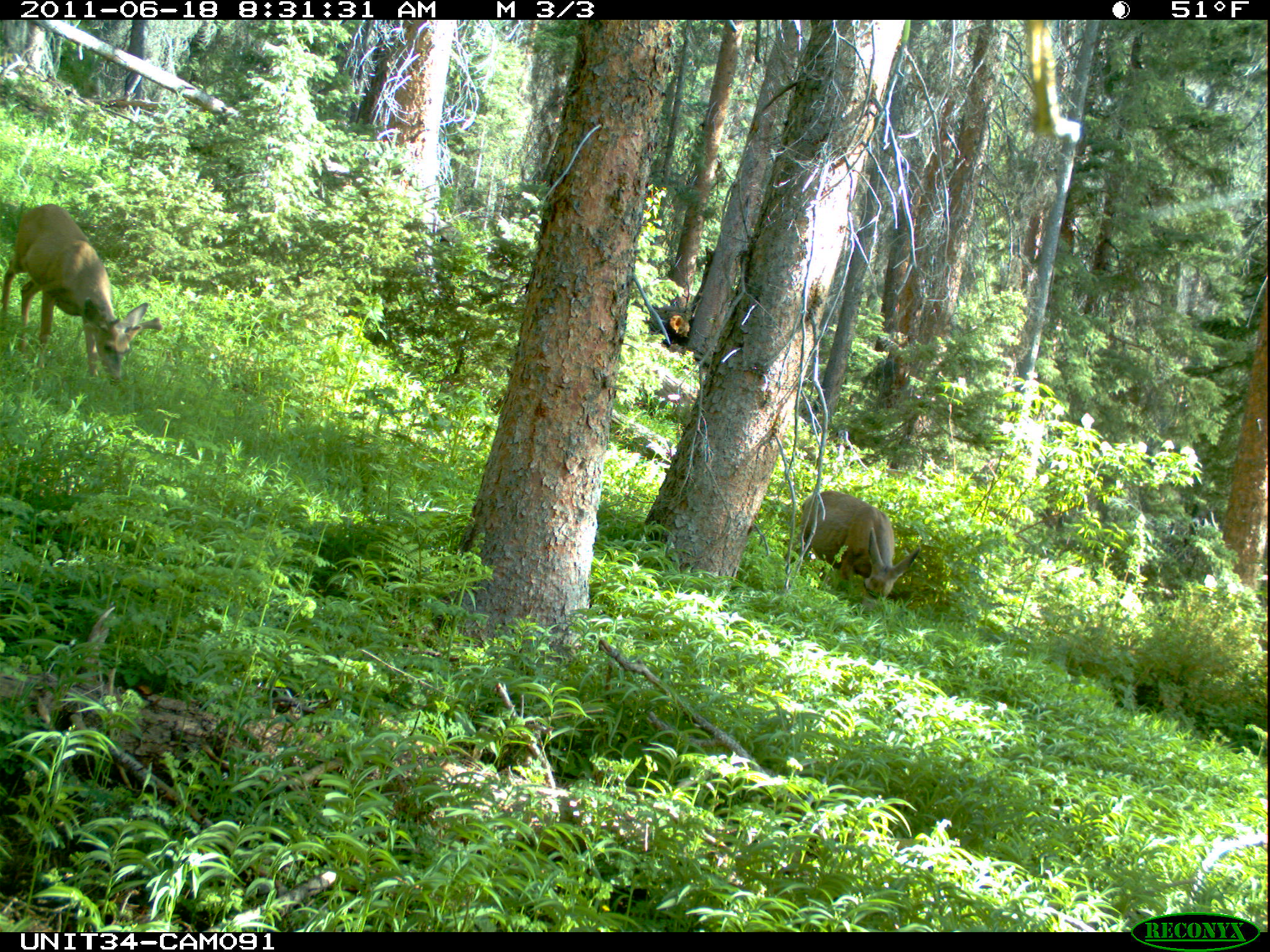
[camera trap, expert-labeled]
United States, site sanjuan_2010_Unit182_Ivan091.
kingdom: Animalia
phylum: Chordata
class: Mammalia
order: Artiodactyla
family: Cervidae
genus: Odocoileus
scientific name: Odocoileus hemionus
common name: mule deer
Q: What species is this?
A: Odocoileus hemionus (mule deer).